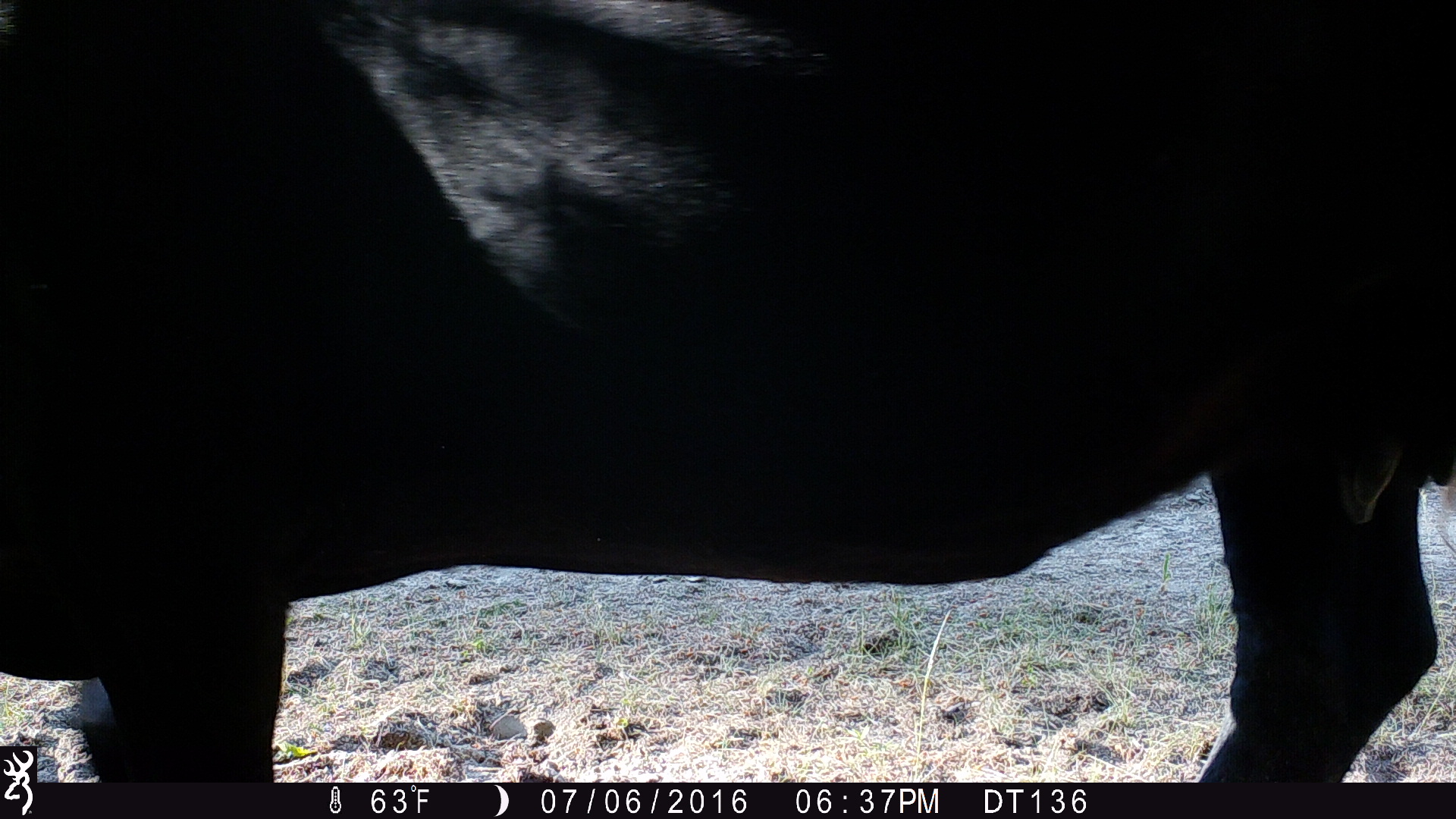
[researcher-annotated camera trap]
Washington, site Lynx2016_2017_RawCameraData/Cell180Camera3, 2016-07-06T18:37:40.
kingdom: Animalia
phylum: Chordata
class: Mammalia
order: Artiodactyla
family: Bovidae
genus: Bos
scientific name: Bos taurus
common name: domestic cattle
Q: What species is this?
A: Domestic cattle (Bos taurus).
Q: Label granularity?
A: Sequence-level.